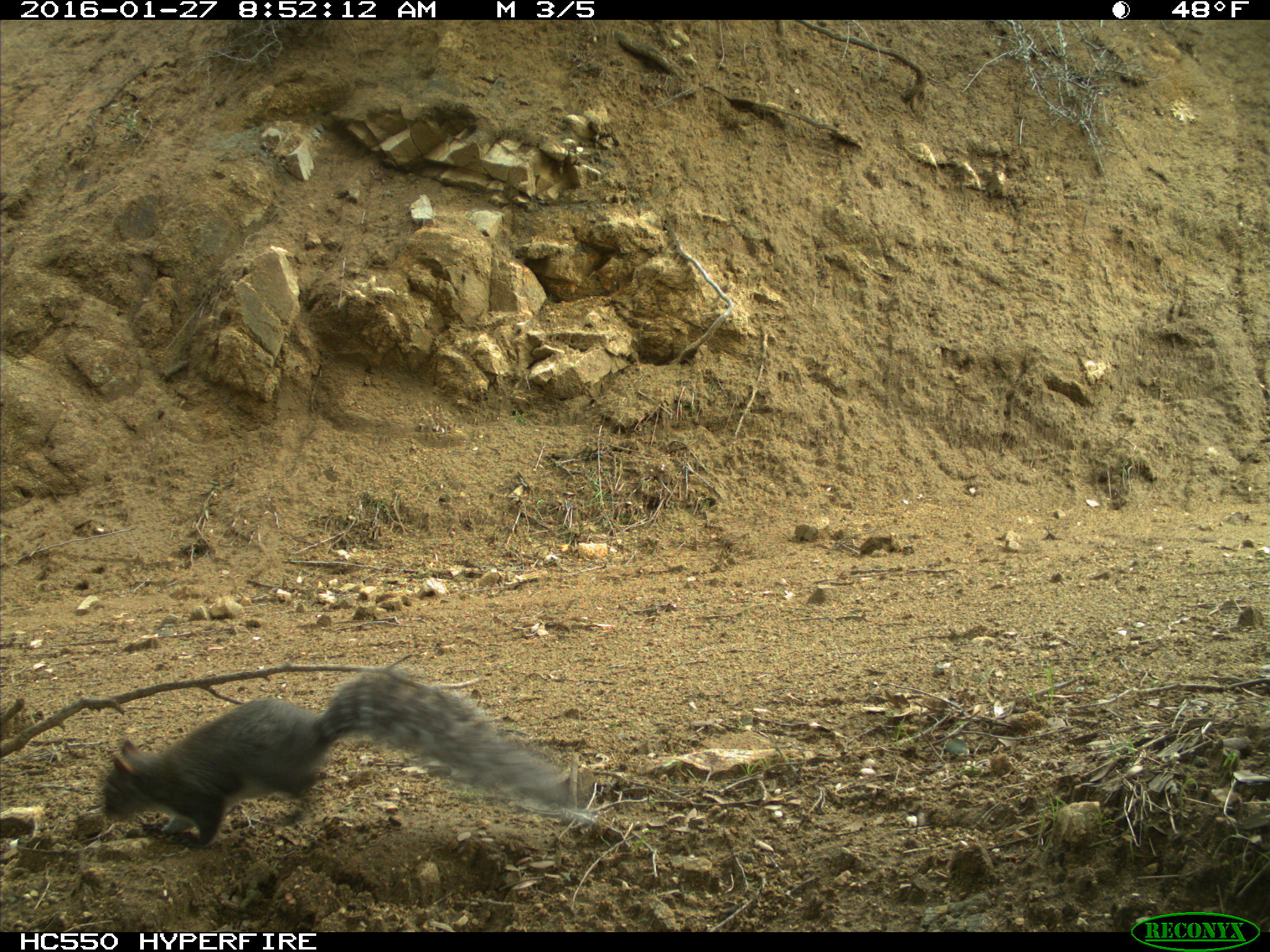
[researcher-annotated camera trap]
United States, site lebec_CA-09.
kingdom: Animalia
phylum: Chordata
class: Mammalia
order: Rodentia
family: Sciuridae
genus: Sciurus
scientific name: Sciurus carolinensis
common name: eastern gray squirrel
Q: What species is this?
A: Sciurus carolinensis (eastern gray squirrel).